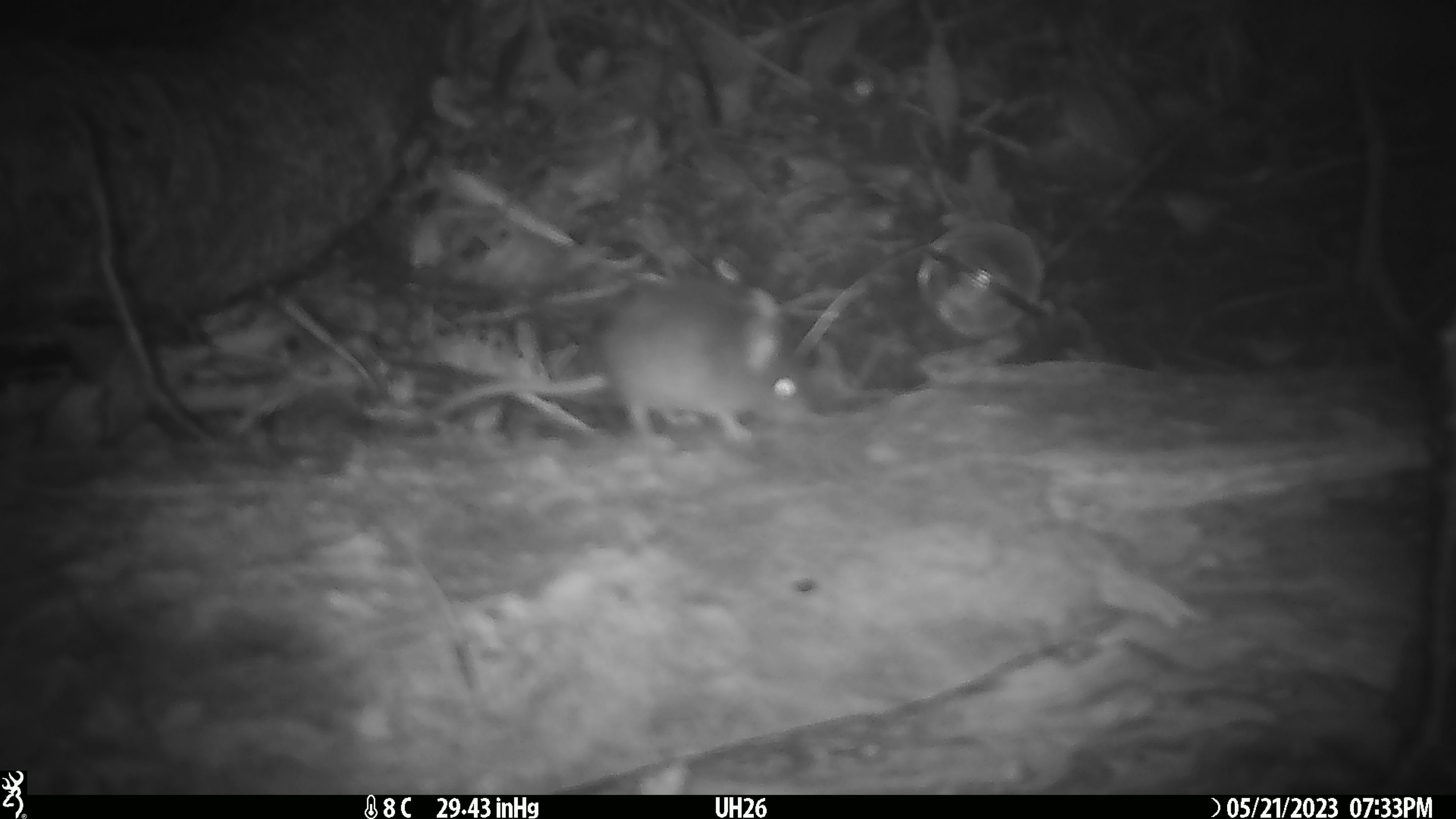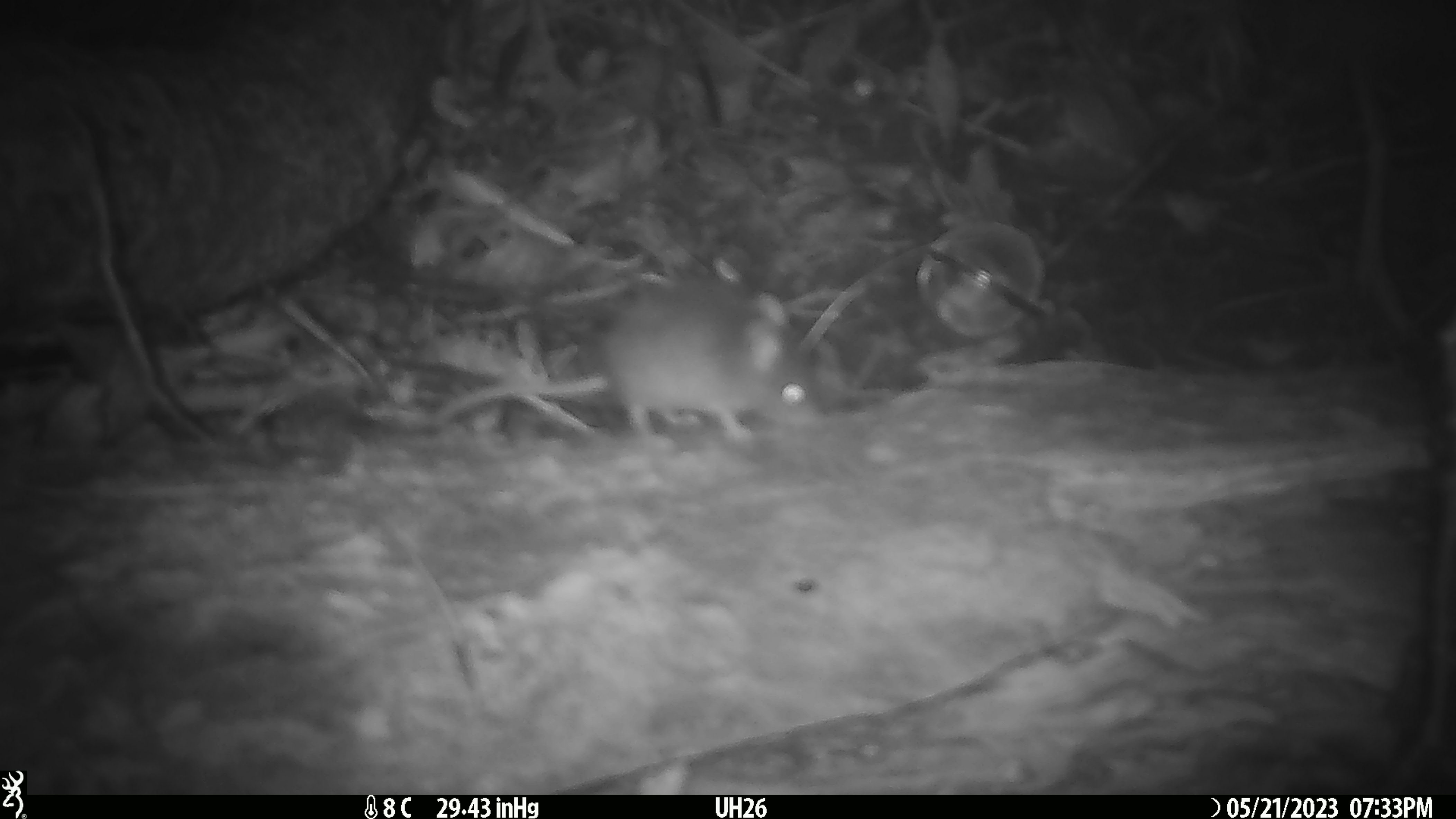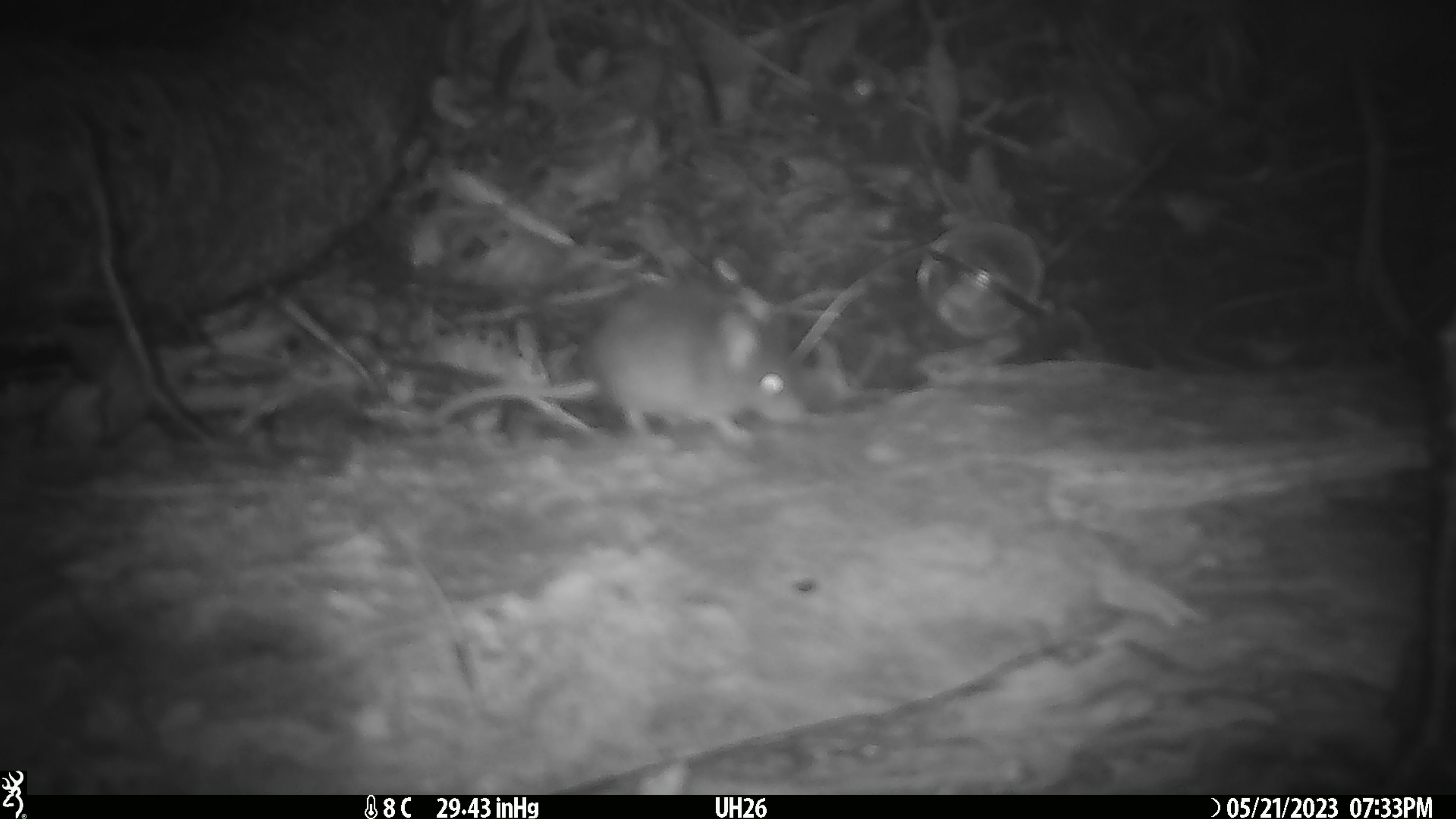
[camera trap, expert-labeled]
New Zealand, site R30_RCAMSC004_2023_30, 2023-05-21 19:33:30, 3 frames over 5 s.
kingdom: Animalia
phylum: Chordata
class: Mammalia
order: Rodentia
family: Muridae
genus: Mus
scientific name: Mus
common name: mouse